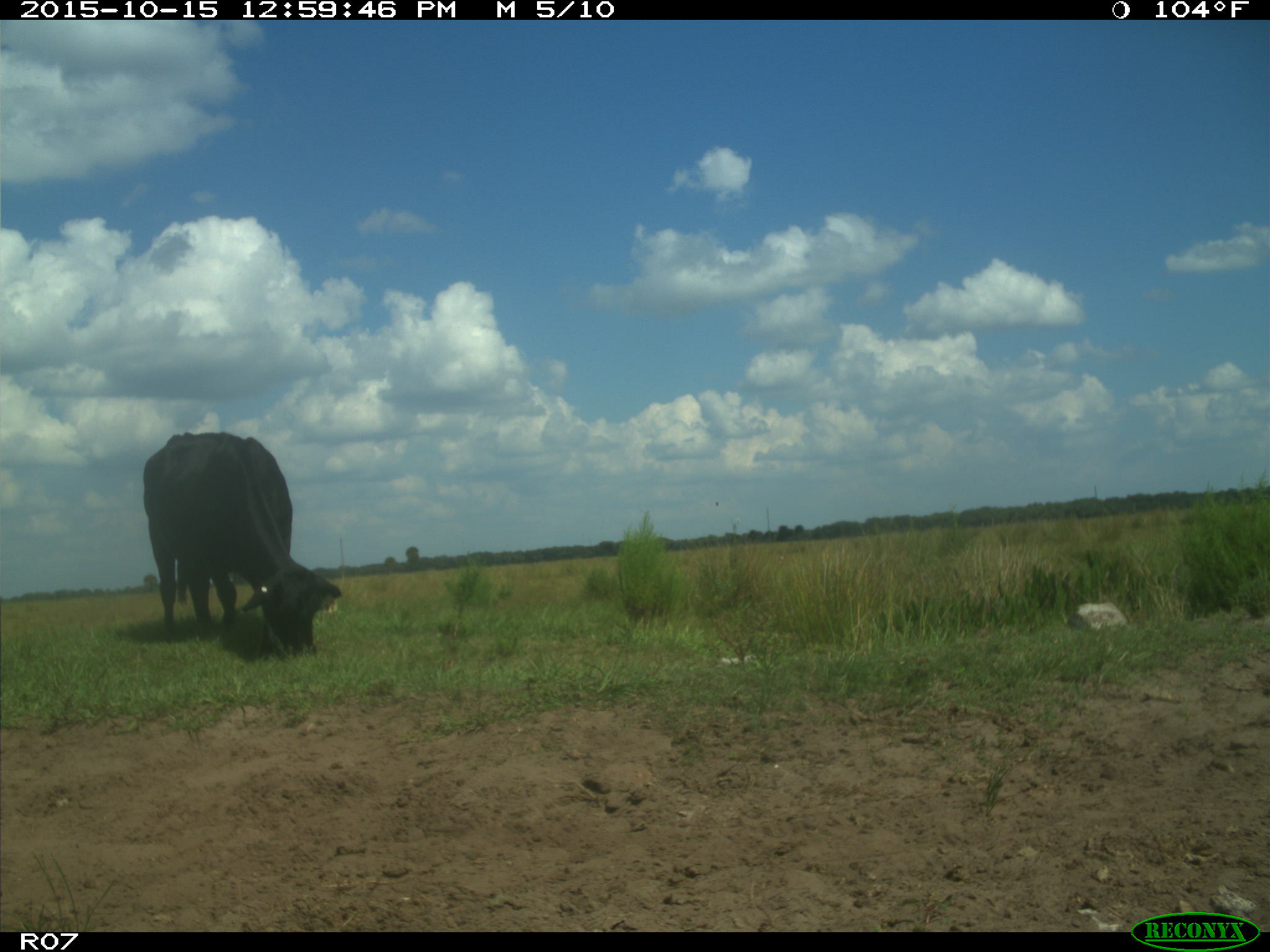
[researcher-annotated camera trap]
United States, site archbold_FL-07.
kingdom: Animalia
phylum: Chordata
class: Mammalia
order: Artiodactyla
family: Bovidae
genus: Bos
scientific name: Bos taurus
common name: domestic cow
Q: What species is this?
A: Bos taurus (domestic cow).